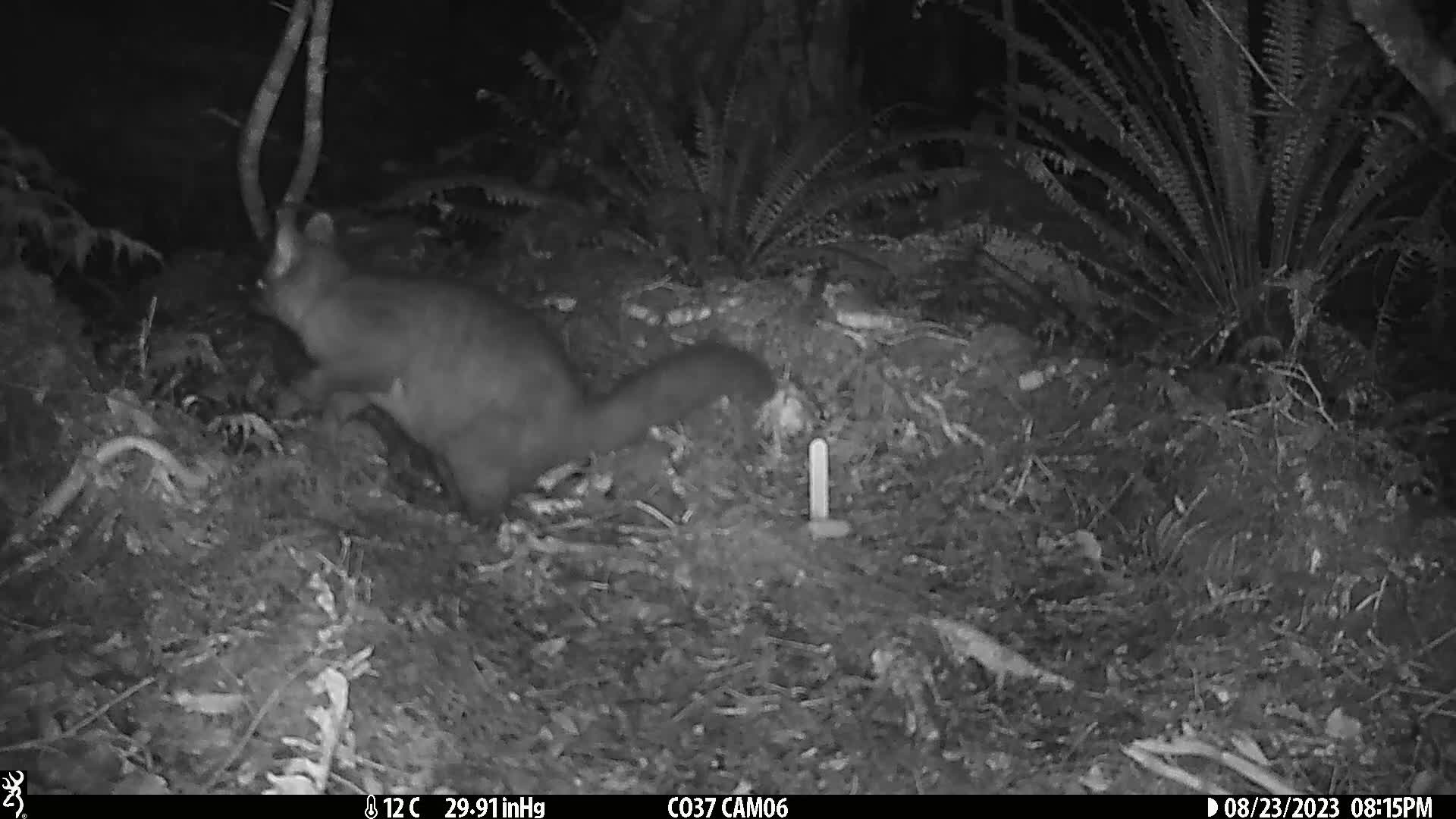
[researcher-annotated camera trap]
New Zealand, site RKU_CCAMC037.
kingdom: Animalia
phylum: Chordata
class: Mammalia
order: Diprotodontia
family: Phalangeridae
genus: Trichosurus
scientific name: Trichosurus vulpecula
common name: common brushtail possum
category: possum